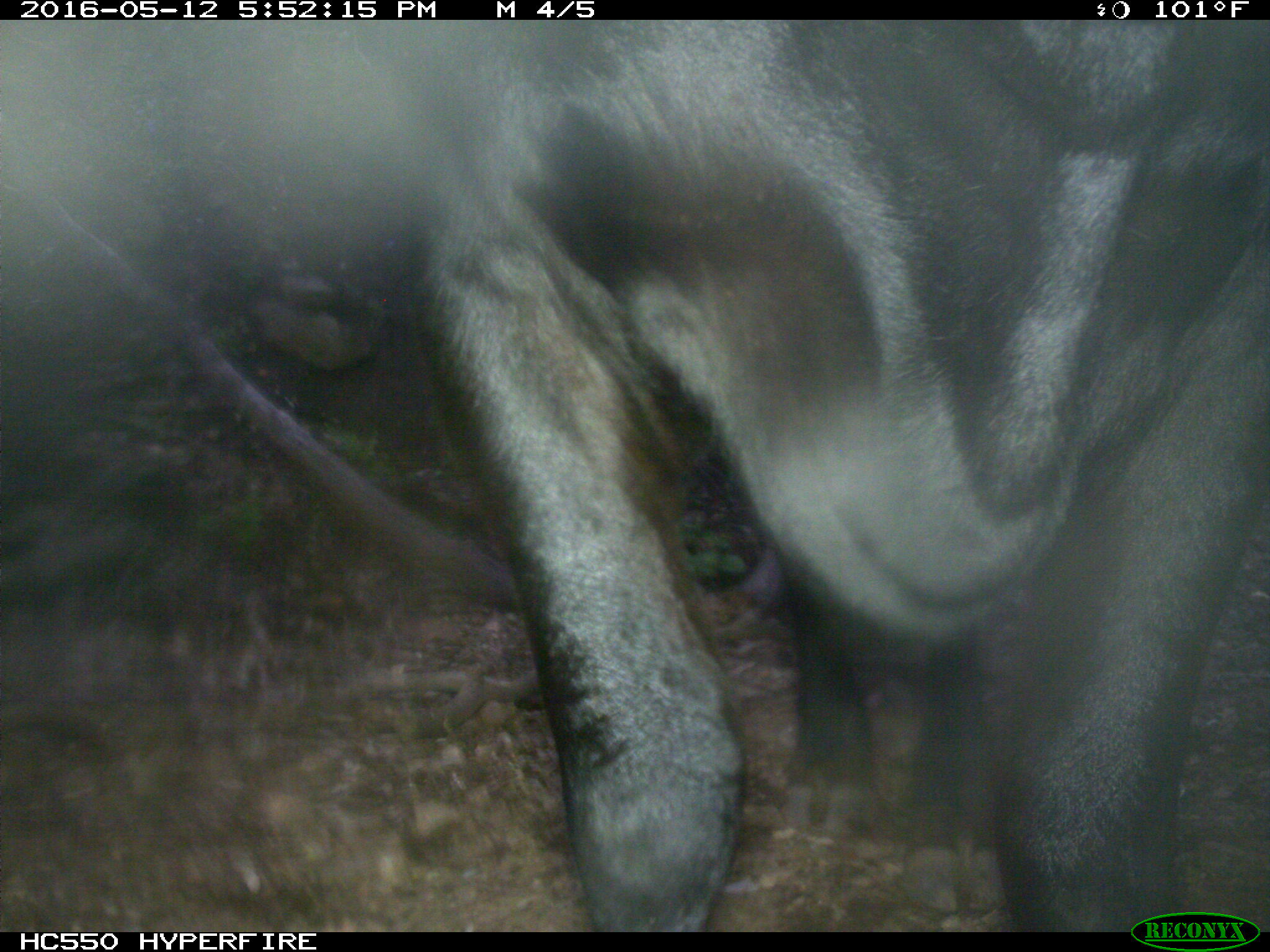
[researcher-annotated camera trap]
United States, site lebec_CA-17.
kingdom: Animalia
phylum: Chordata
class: Mammalia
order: Artiodactyla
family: Bovidae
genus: Bos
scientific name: Bos taurus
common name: domestic cow